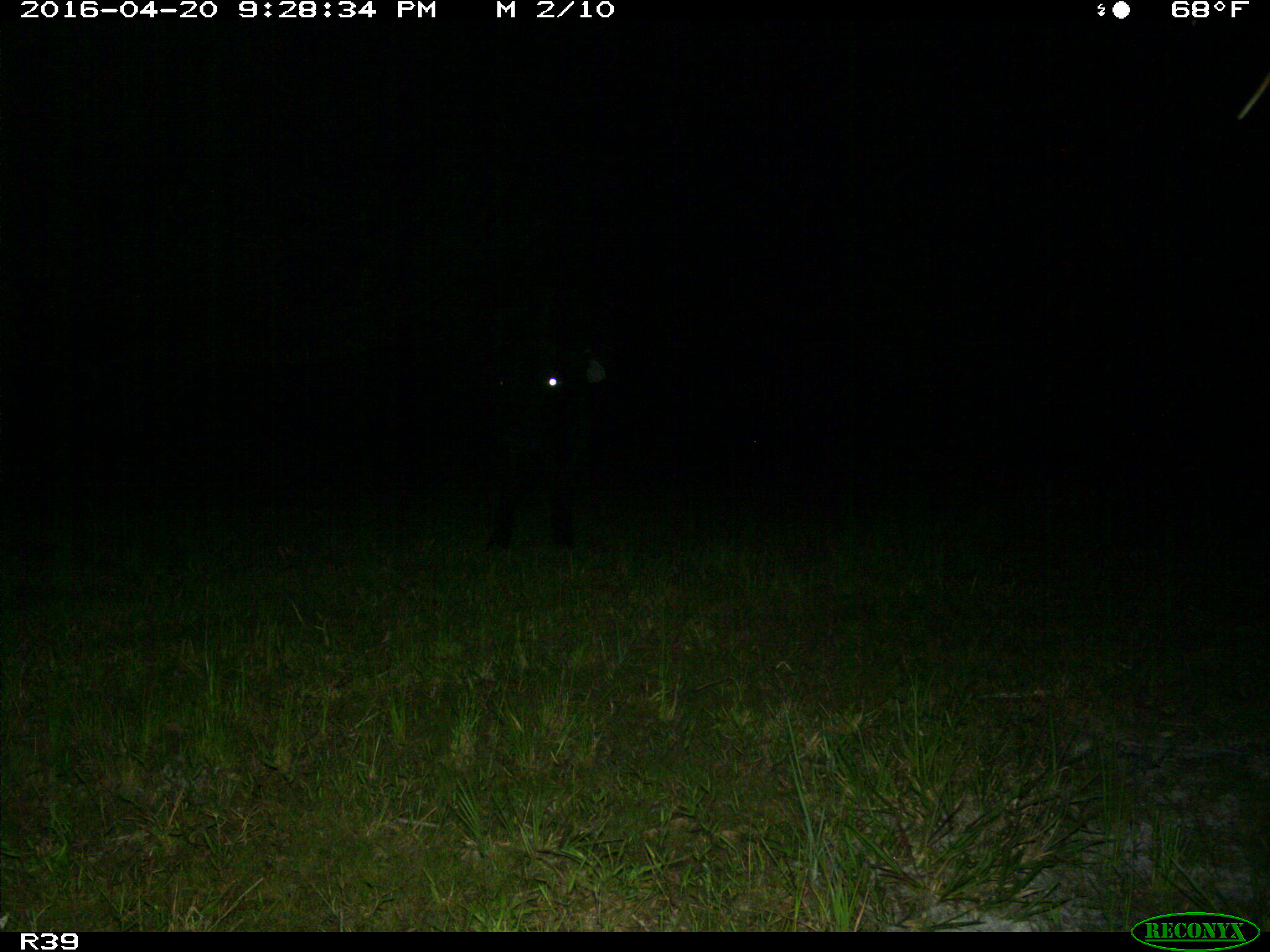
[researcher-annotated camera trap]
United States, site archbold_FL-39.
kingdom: Animalia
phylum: Chordata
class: Mammalia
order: Artiodactyla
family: Bovidae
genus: Bos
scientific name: Bos taurus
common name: domestic cow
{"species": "Bos taurus (domestic cow)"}